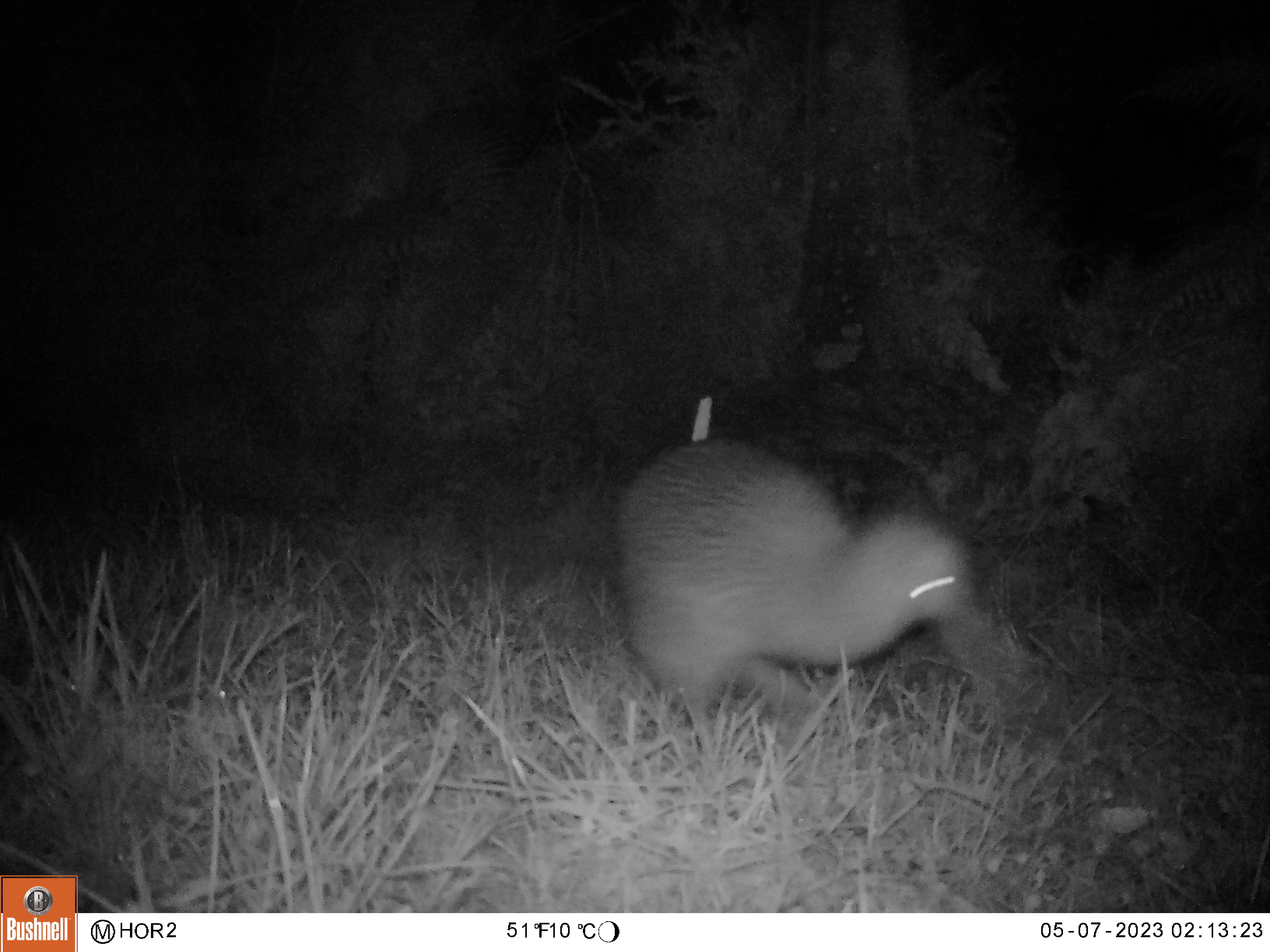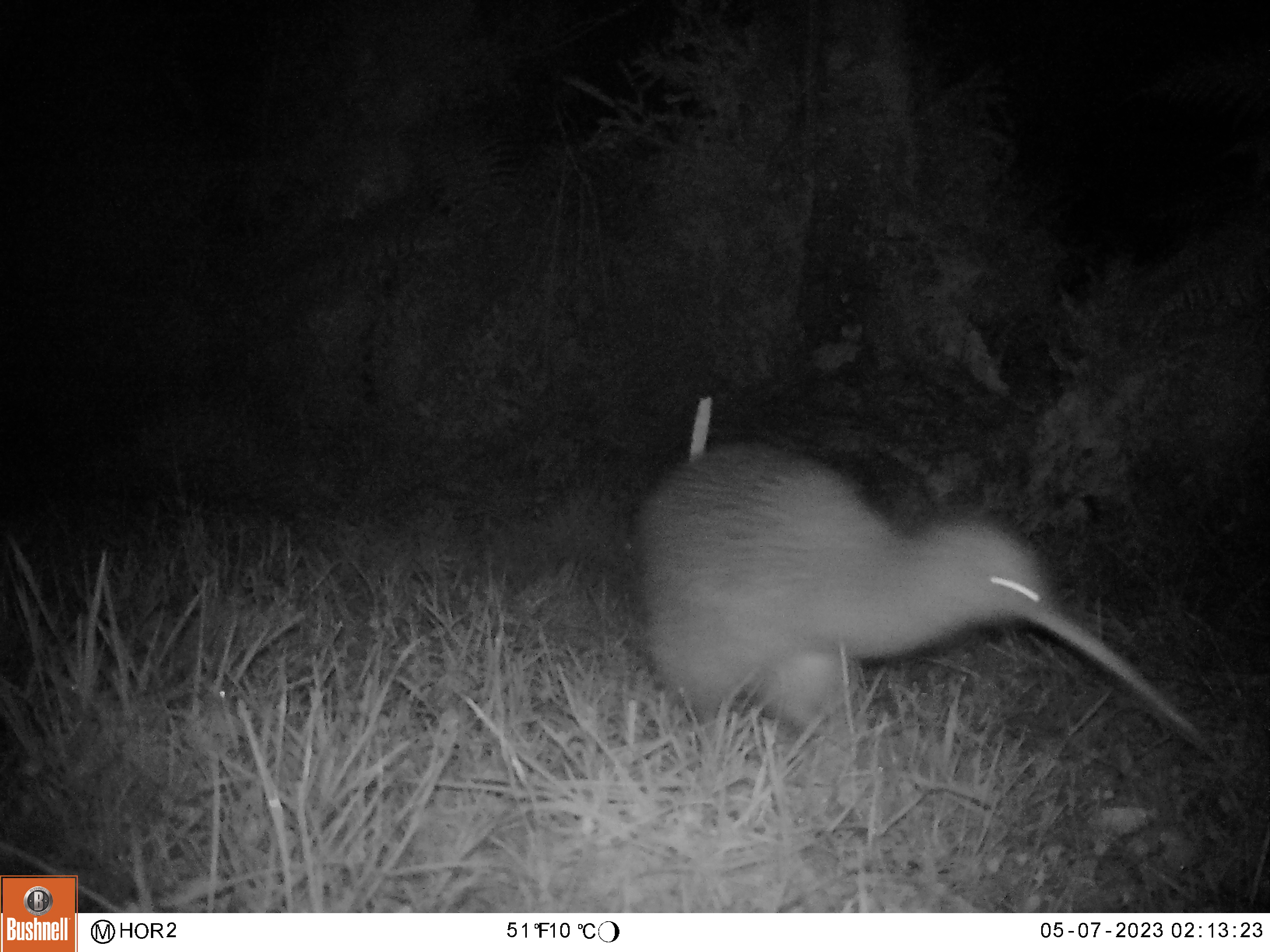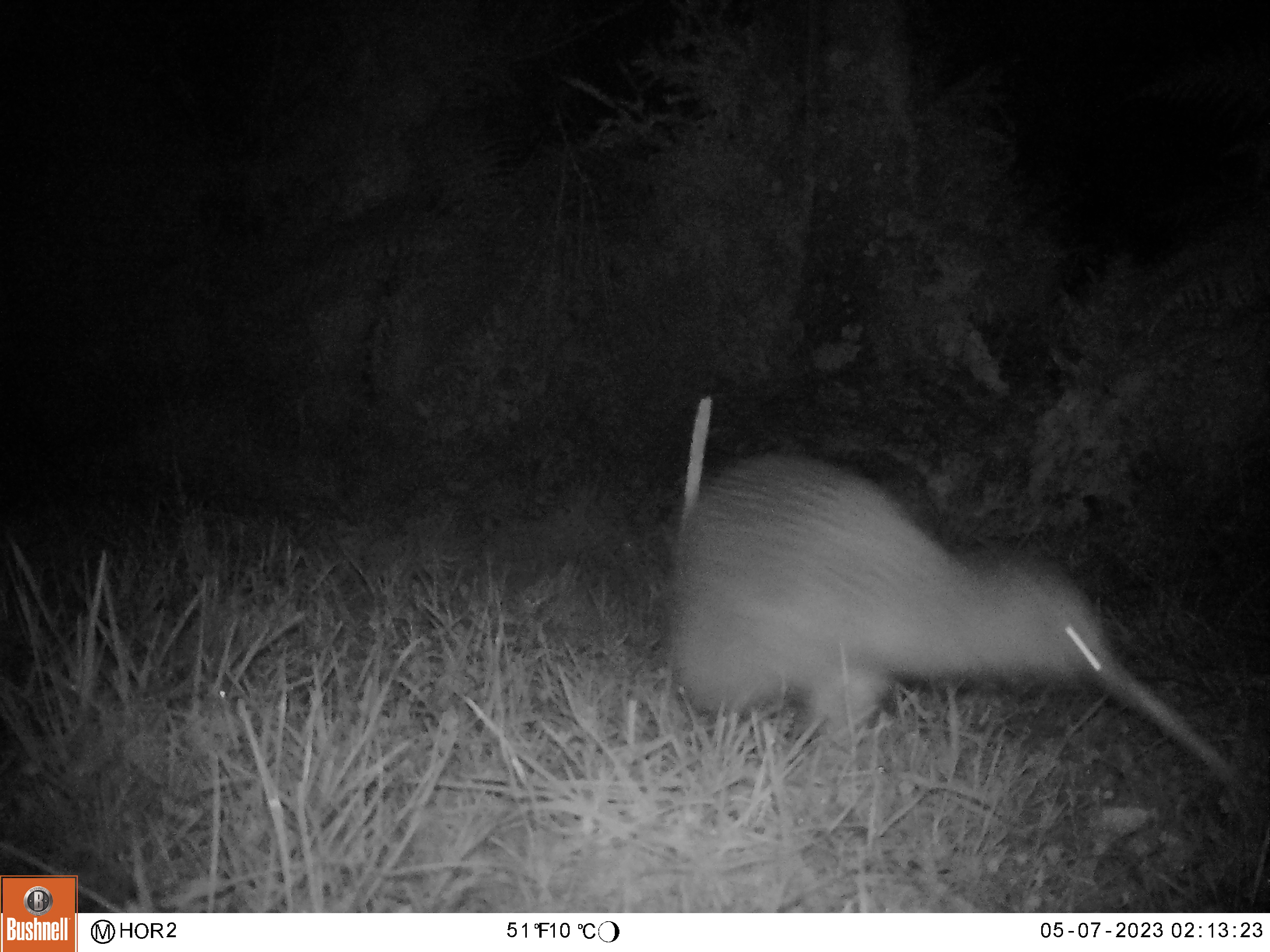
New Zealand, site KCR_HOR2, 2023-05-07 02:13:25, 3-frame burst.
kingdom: Animalia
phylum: Chordata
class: Aves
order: Apterygiformes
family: Apterygidae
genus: Apteryx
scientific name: Apteryx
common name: kiwi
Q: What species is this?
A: Kiwi (Apteryx).